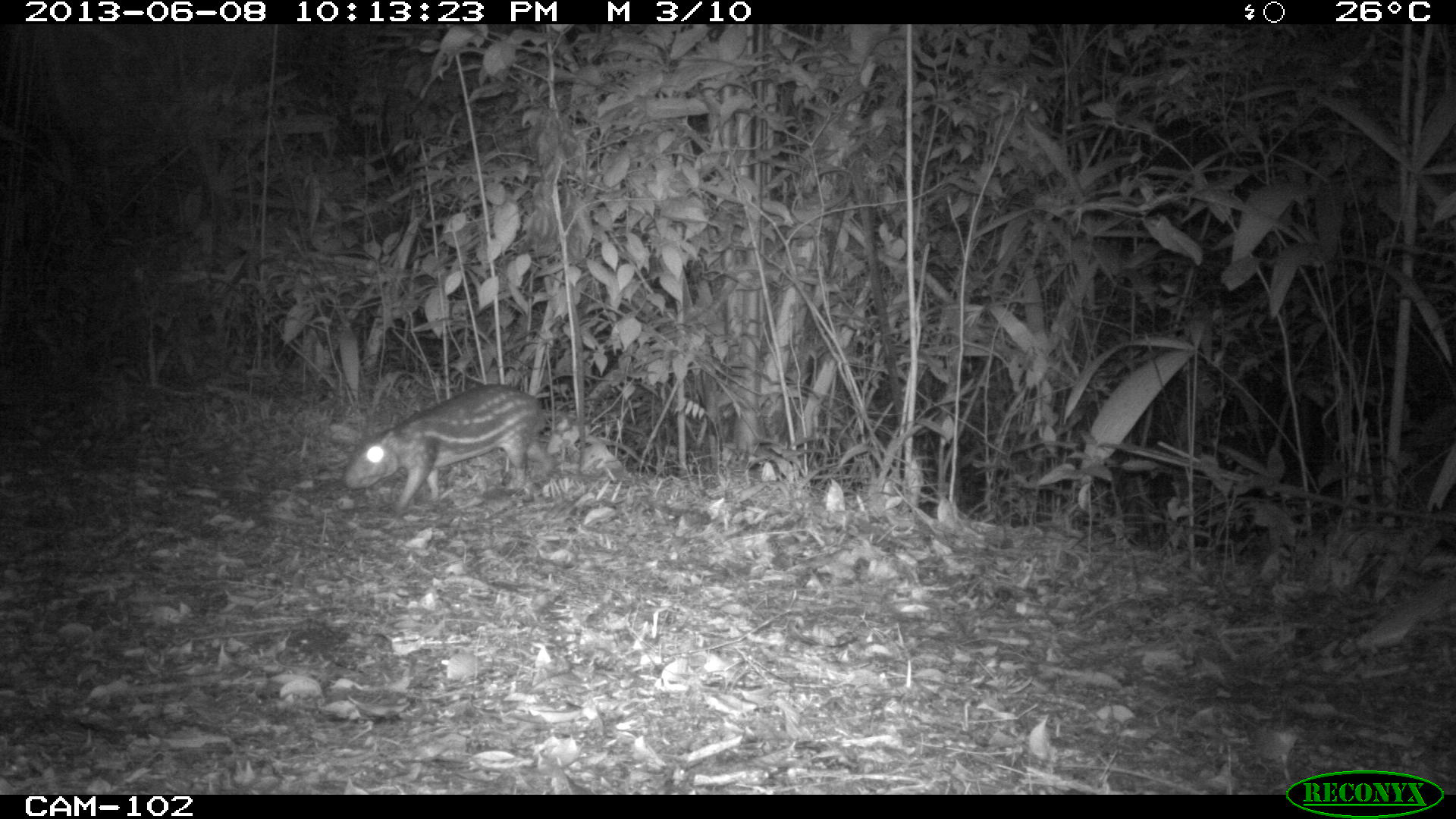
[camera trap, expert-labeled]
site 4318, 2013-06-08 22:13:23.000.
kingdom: Animalia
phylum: Chordata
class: Mammalia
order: Rodentia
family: Cuniculidae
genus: Cuniculus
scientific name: Cuniculus paca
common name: lowland paca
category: agouti paca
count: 1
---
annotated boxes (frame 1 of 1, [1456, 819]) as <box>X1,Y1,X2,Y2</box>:
agouti paca: <box>343,384,552,512</box>